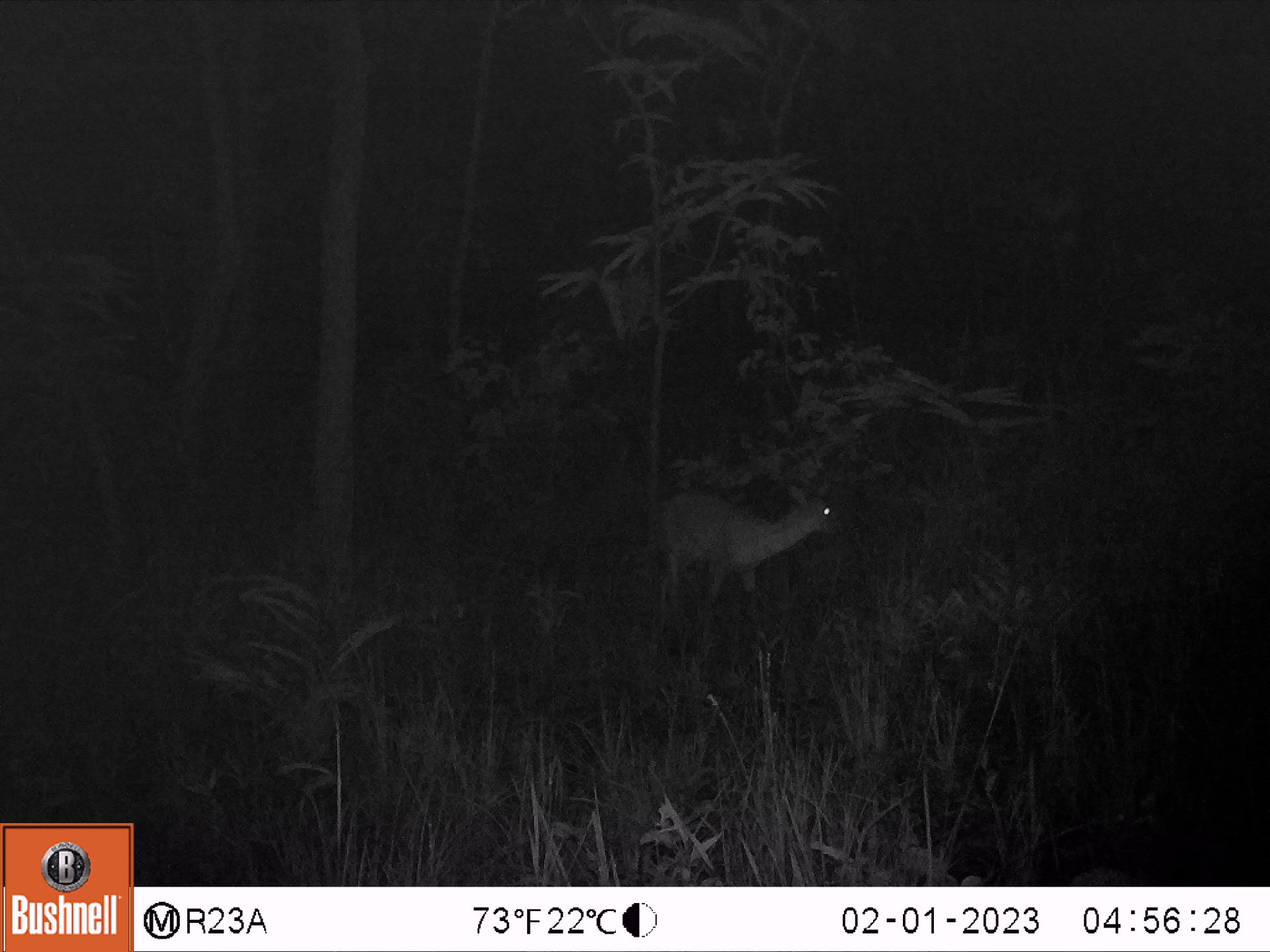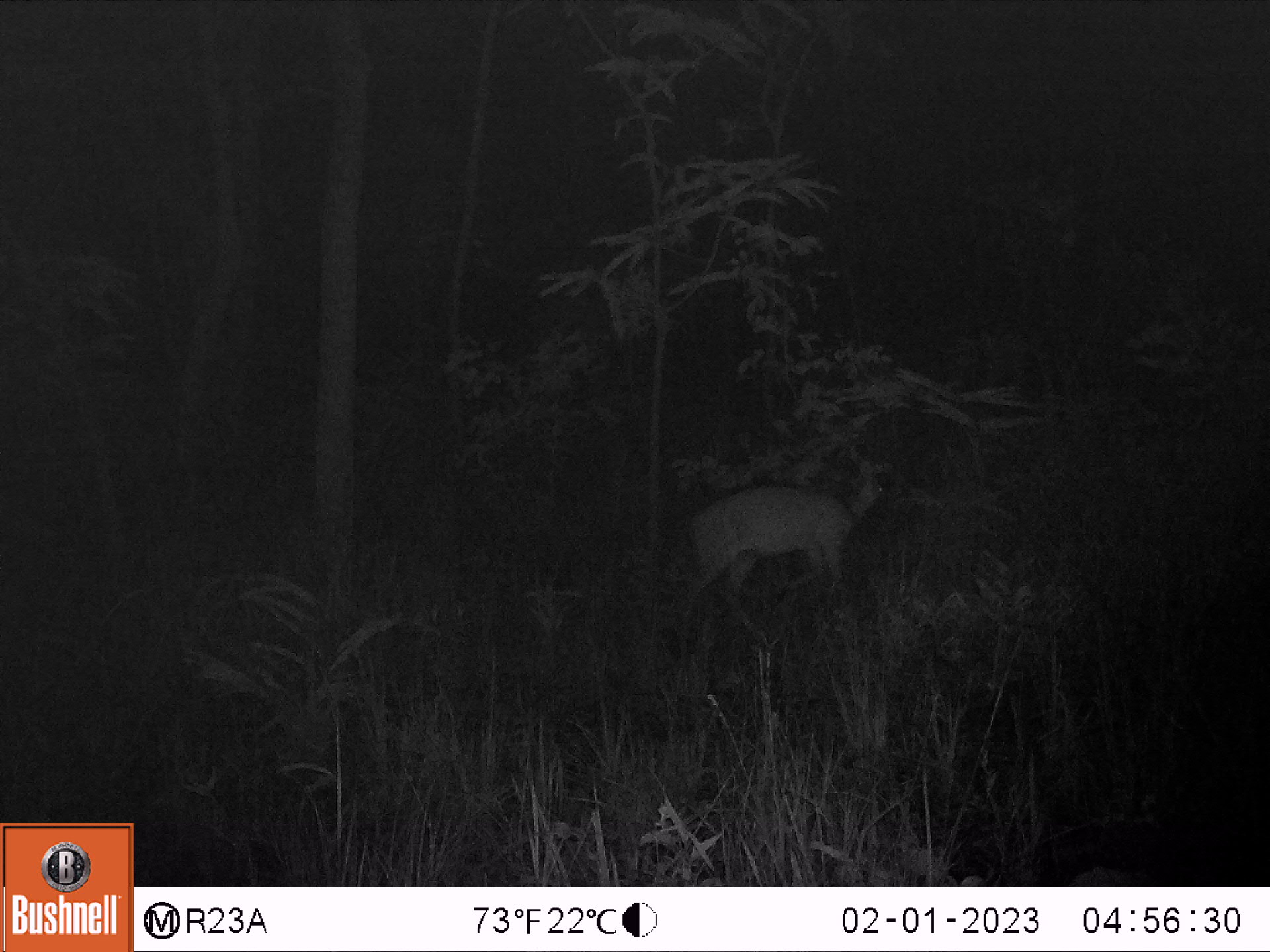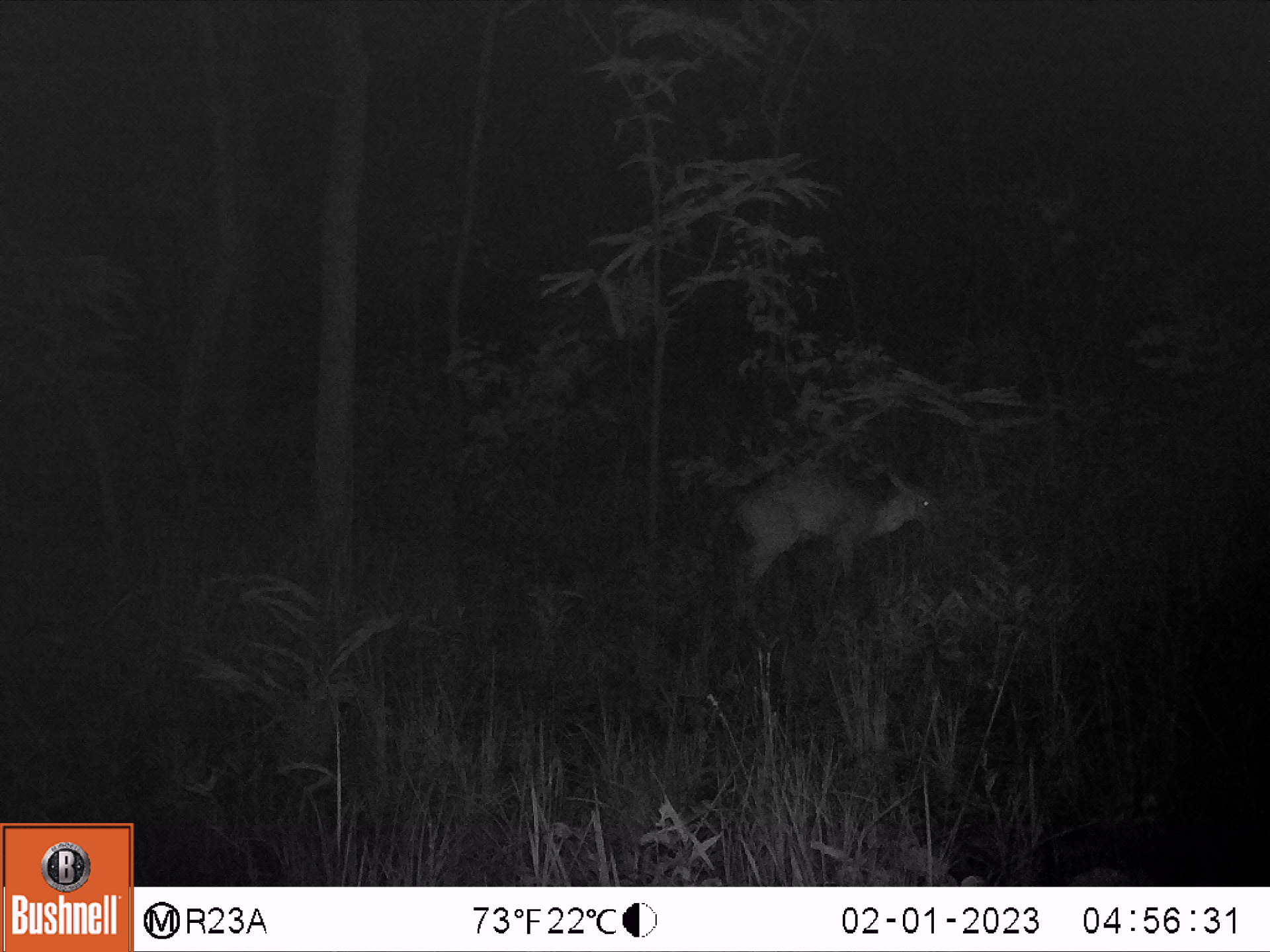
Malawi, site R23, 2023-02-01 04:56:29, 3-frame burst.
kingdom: Animalia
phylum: Chordata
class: Mammalia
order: Artiodactyla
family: Bovidae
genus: Sylvicapra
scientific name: Sylvicapra grimmia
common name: common duiker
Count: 1.